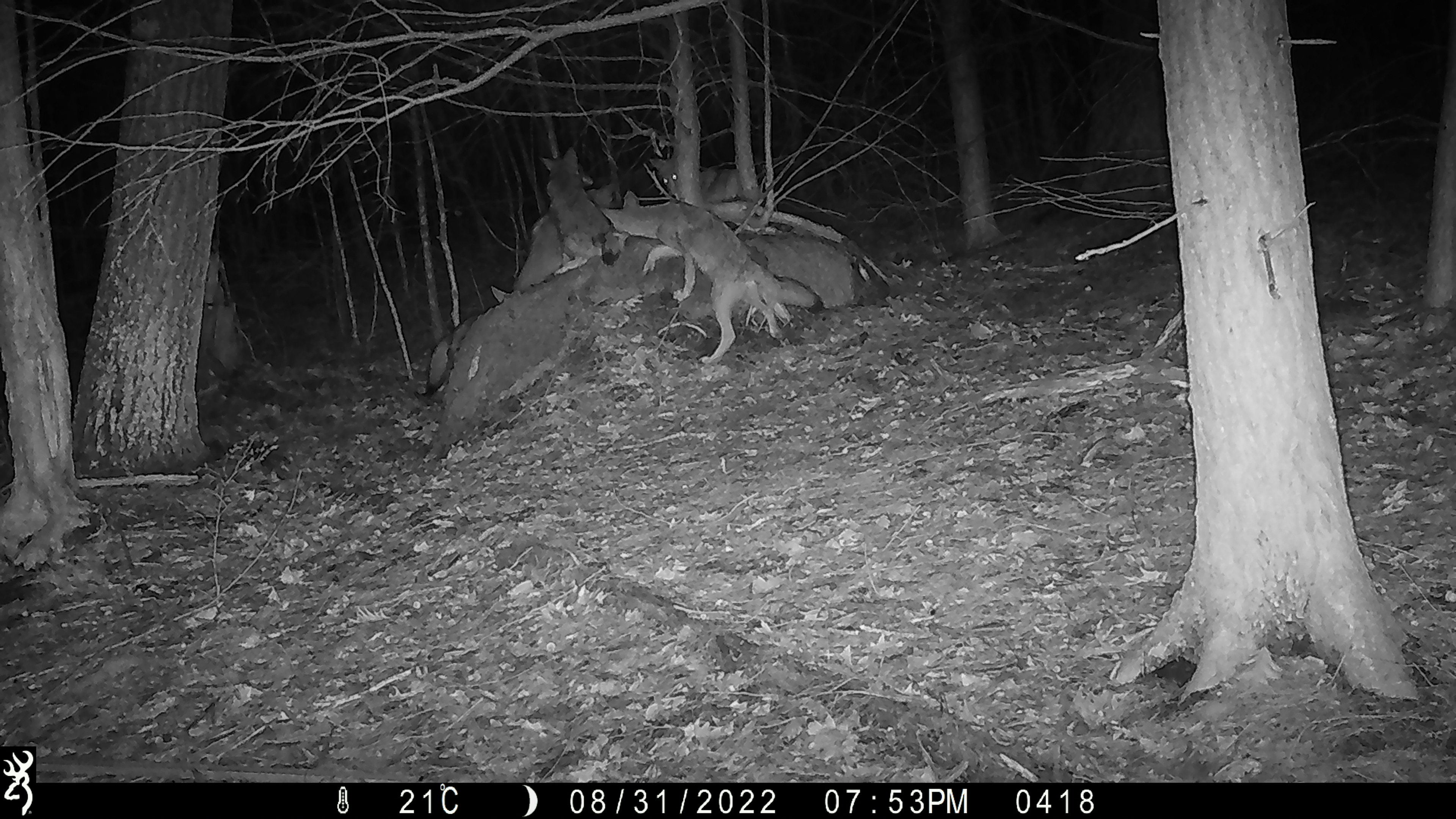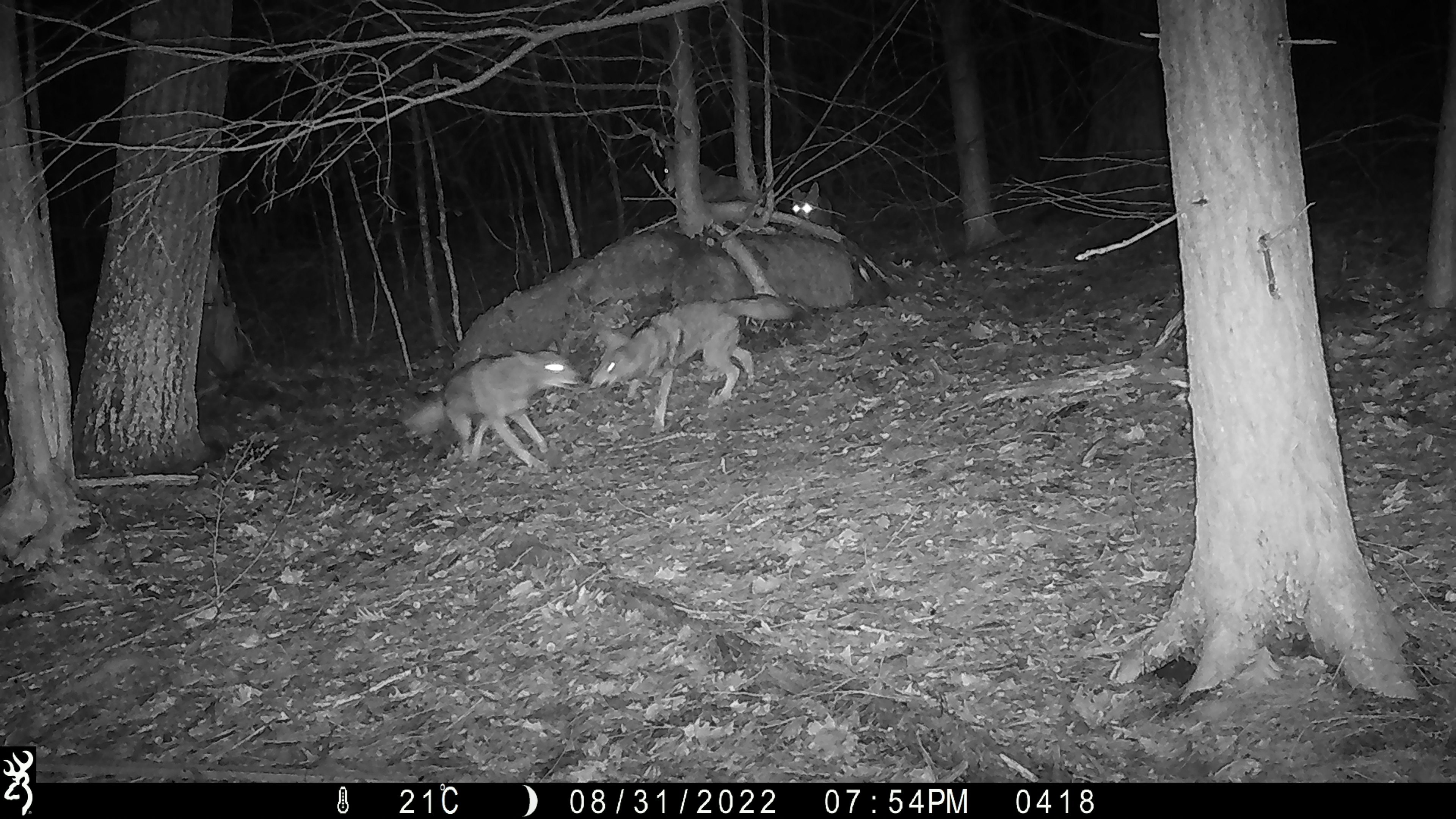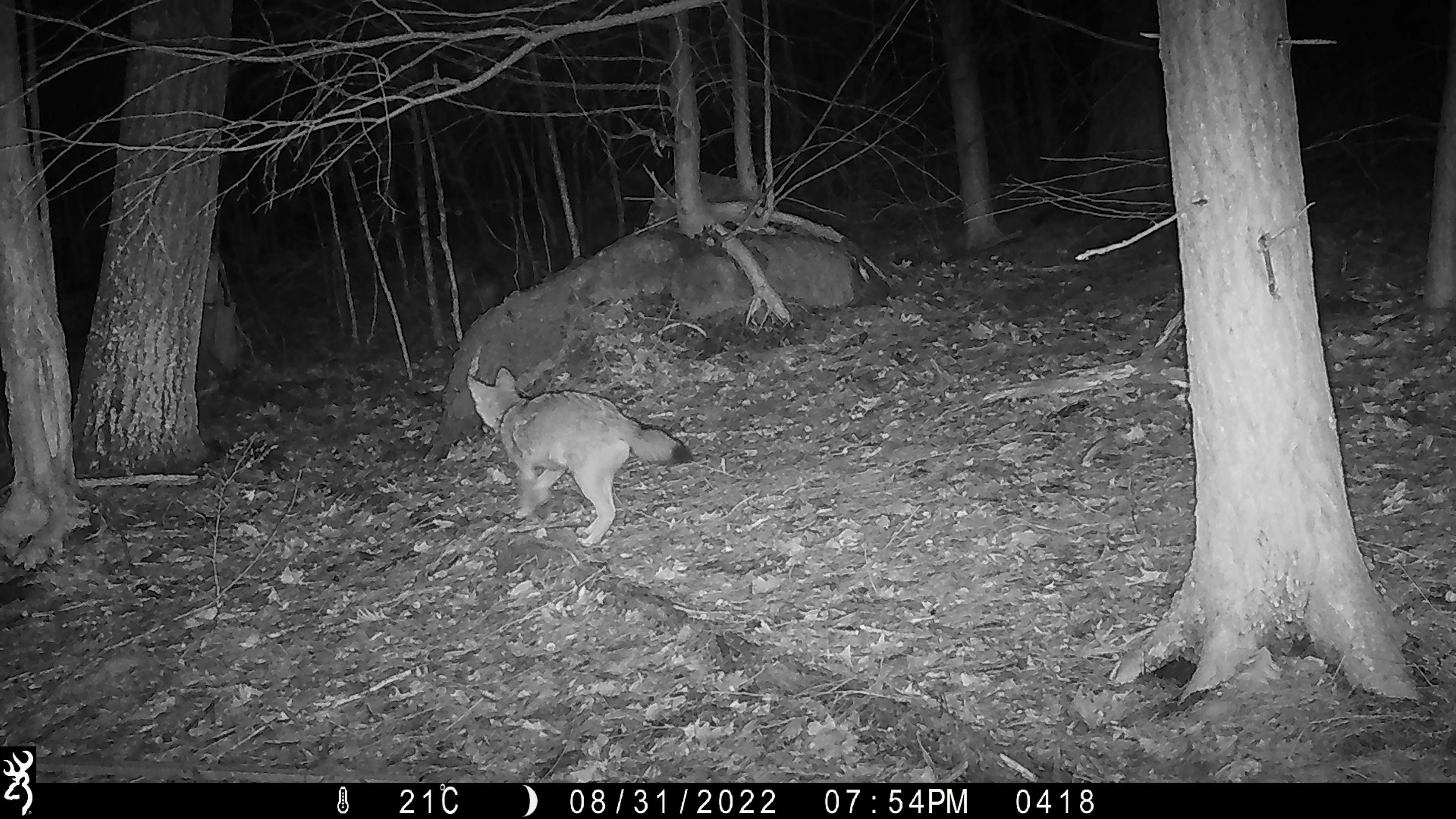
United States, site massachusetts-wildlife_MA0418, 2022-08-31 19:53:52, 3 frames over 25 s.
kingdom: Animalia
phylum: Chordata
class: Mammalia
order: Carnivora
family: Canidae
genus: Canis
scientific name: Canis latrans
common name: coyote